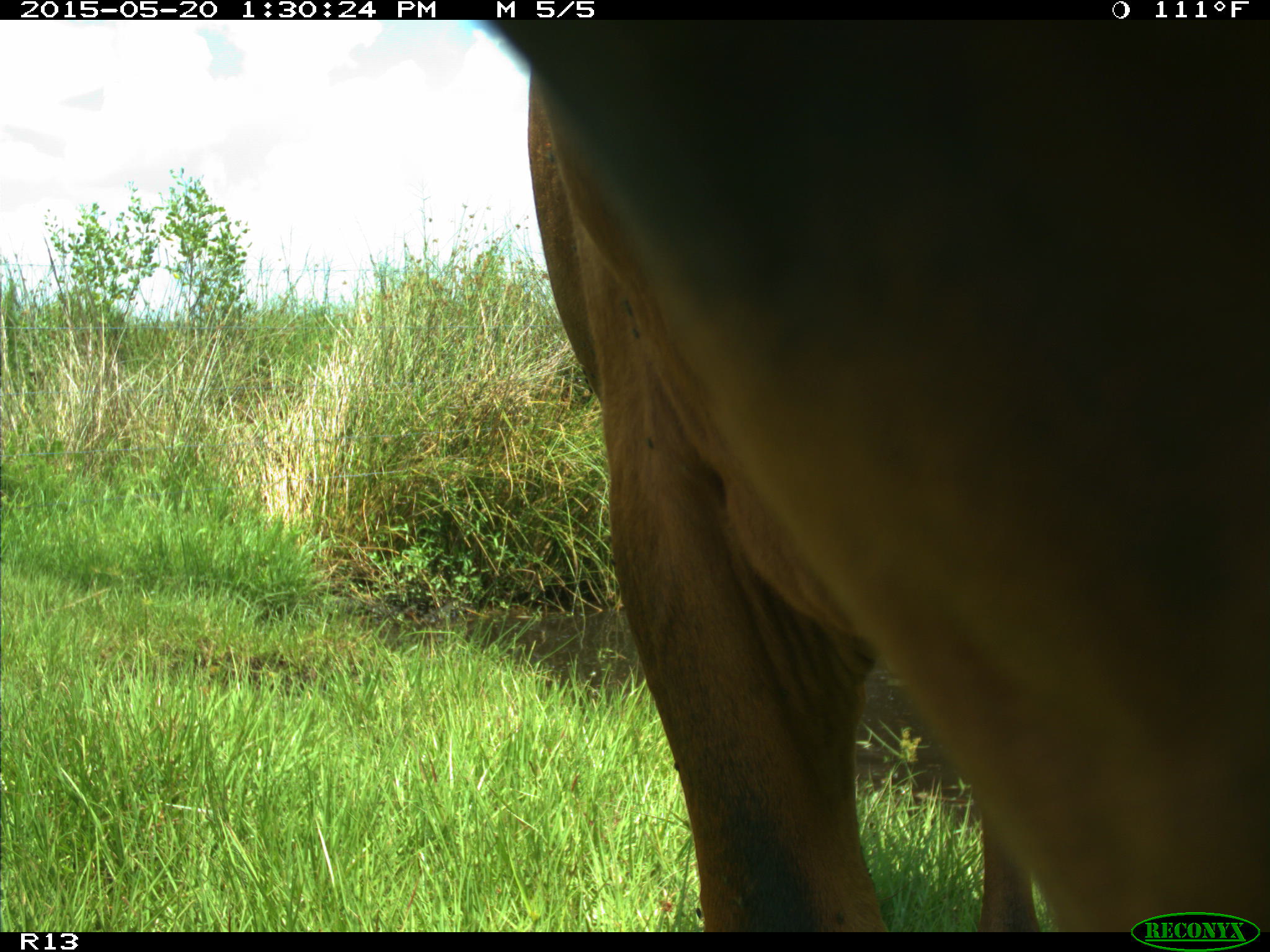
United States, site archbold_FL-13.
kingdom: Animalia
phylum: Chordata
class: Mammalia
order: Artiodactyla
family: Bovidae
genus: Bos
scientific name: Bos taurus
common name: domestic cow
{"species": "Bos taurus (domestic cow)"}